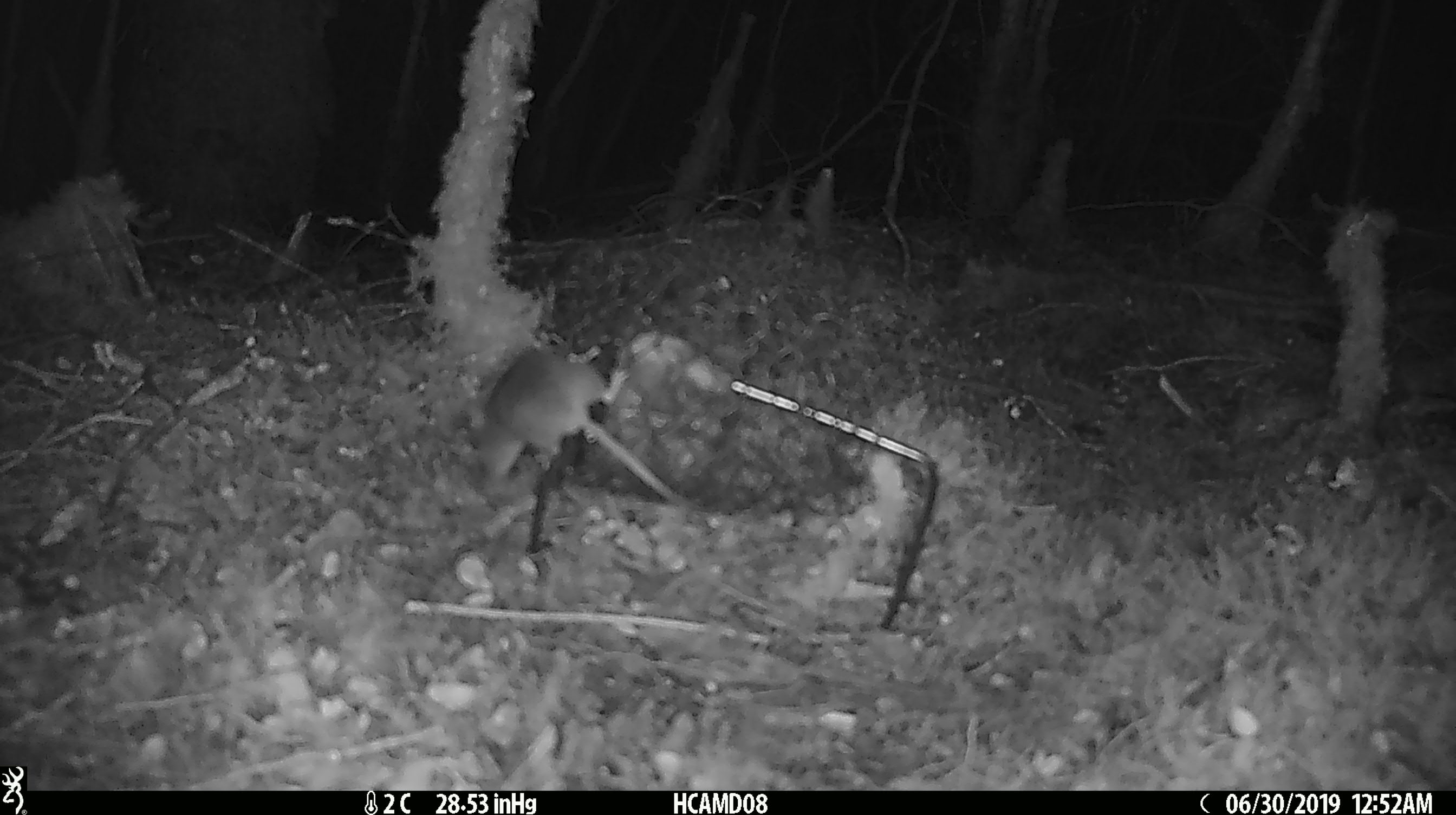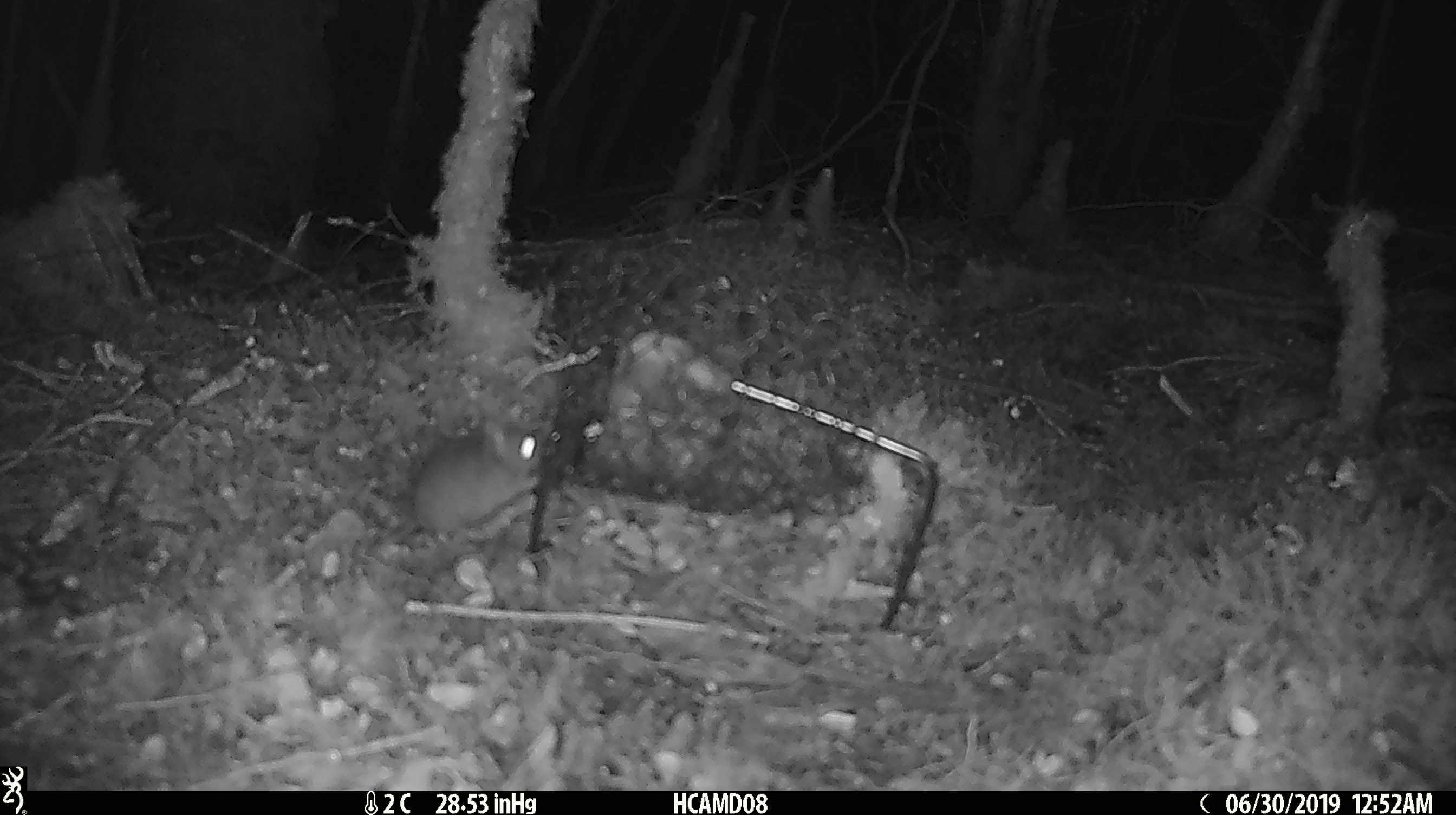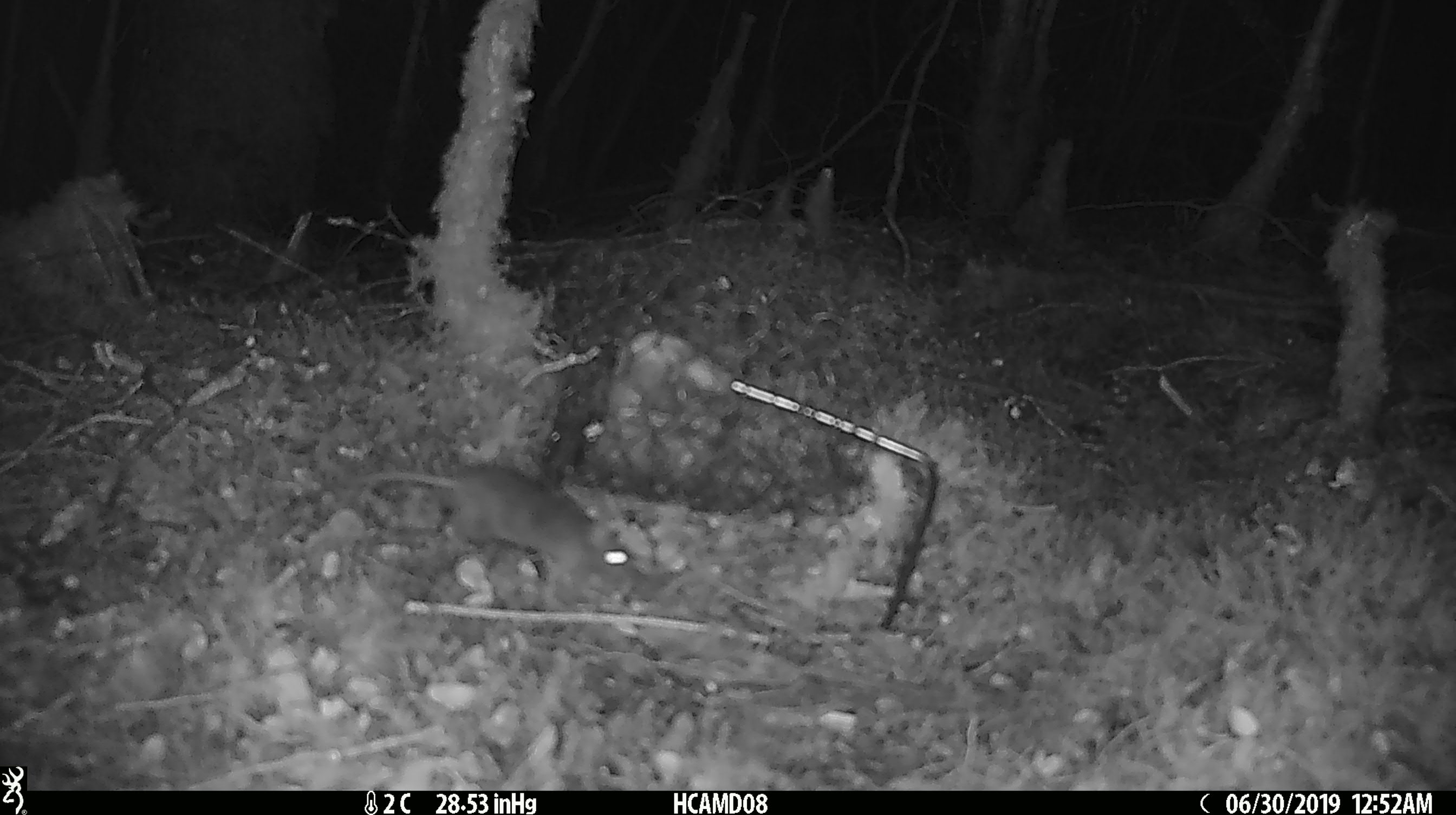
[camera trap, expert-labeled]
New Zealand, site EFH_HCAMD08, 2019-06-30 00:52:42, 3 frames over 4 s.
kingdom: Animalia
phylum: Chordata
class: Mammalia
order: Rodentia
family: Muridae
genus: Mus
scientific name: Mus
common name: mouse